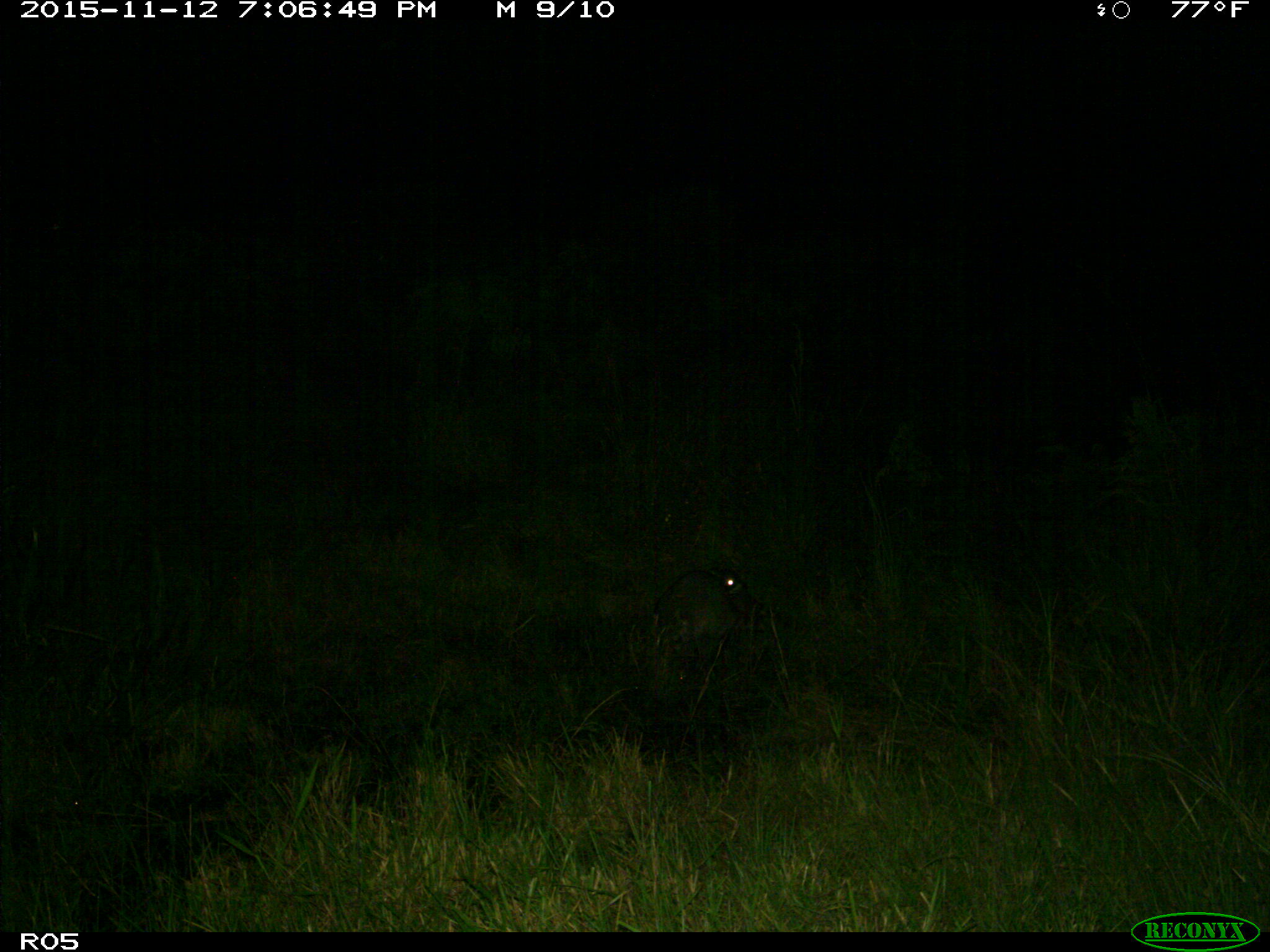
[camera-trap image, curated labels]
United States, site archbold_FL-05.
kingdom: Animalia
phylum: Chordata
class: Mammalia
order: Carnivora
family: Procyonidae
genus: Procyon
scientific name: Procyon lotor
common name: common raccoon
Procyon lotor (common raccoon).